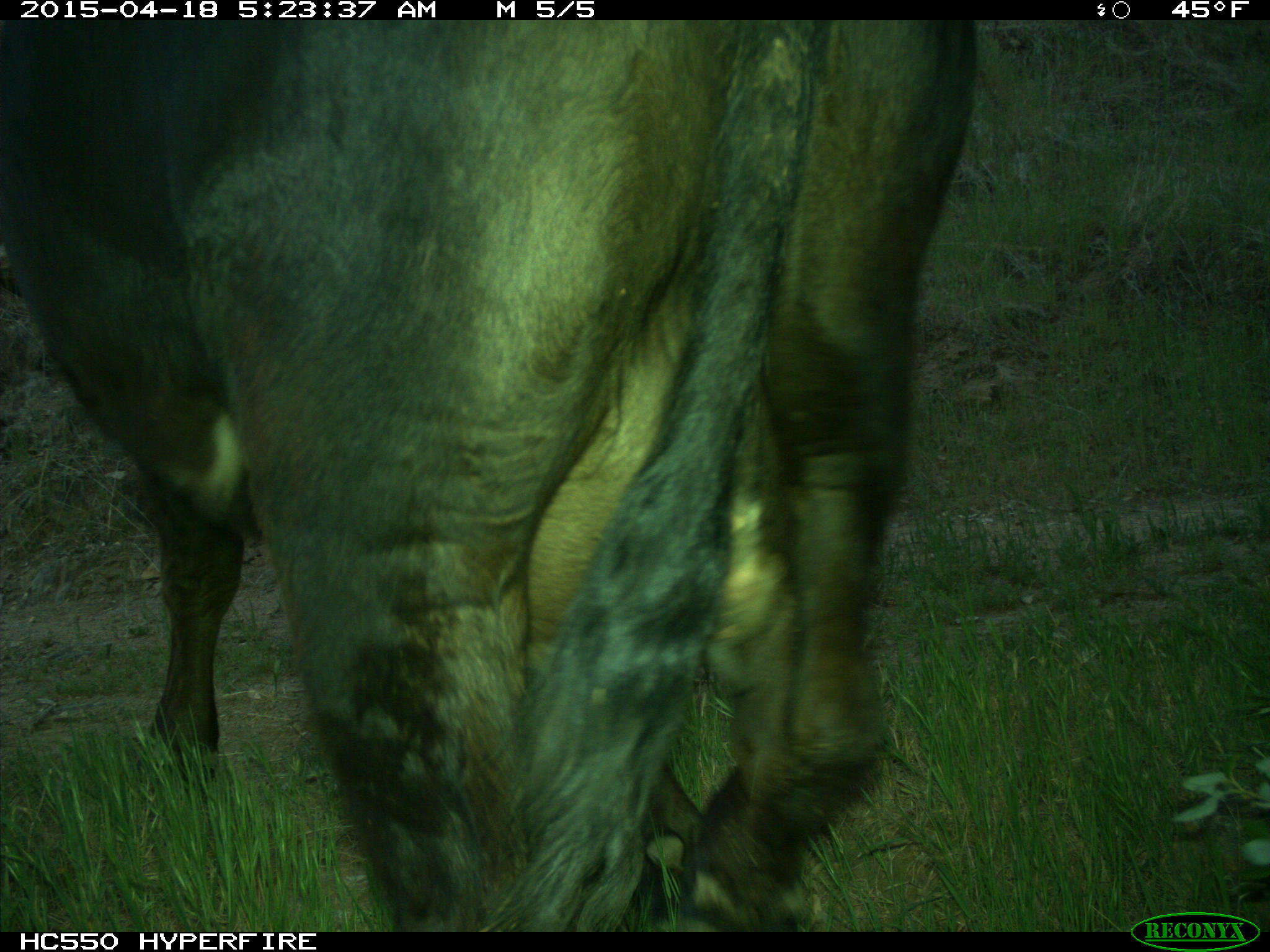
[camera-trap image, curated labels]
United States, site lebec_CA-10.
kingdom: Animalia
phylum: Chordata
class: Mammalia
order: Artiodactyla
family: Bovidae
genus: Bos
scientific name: Bos taurus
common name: domestic cow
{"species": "Bos taurus (domestic cow)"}